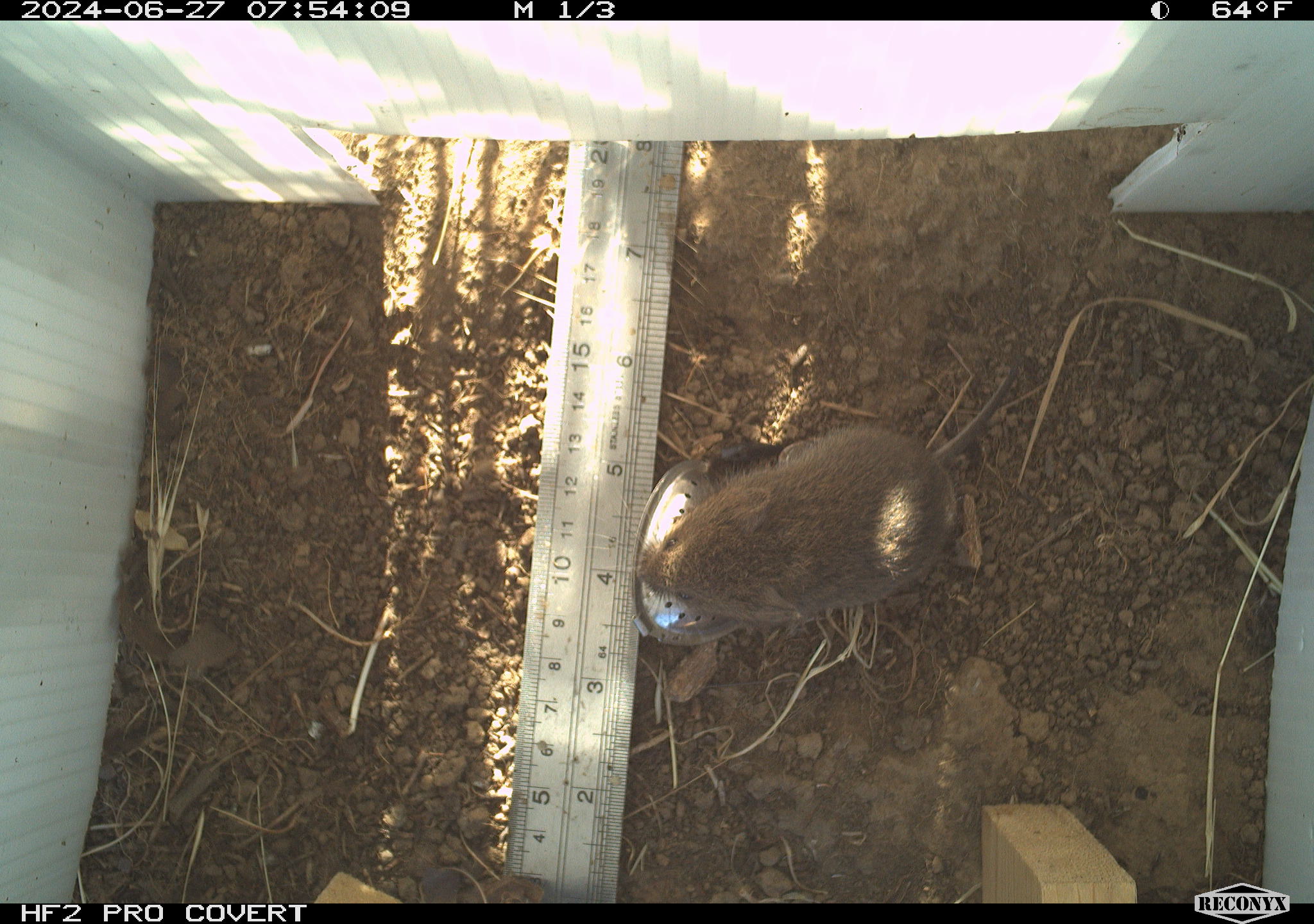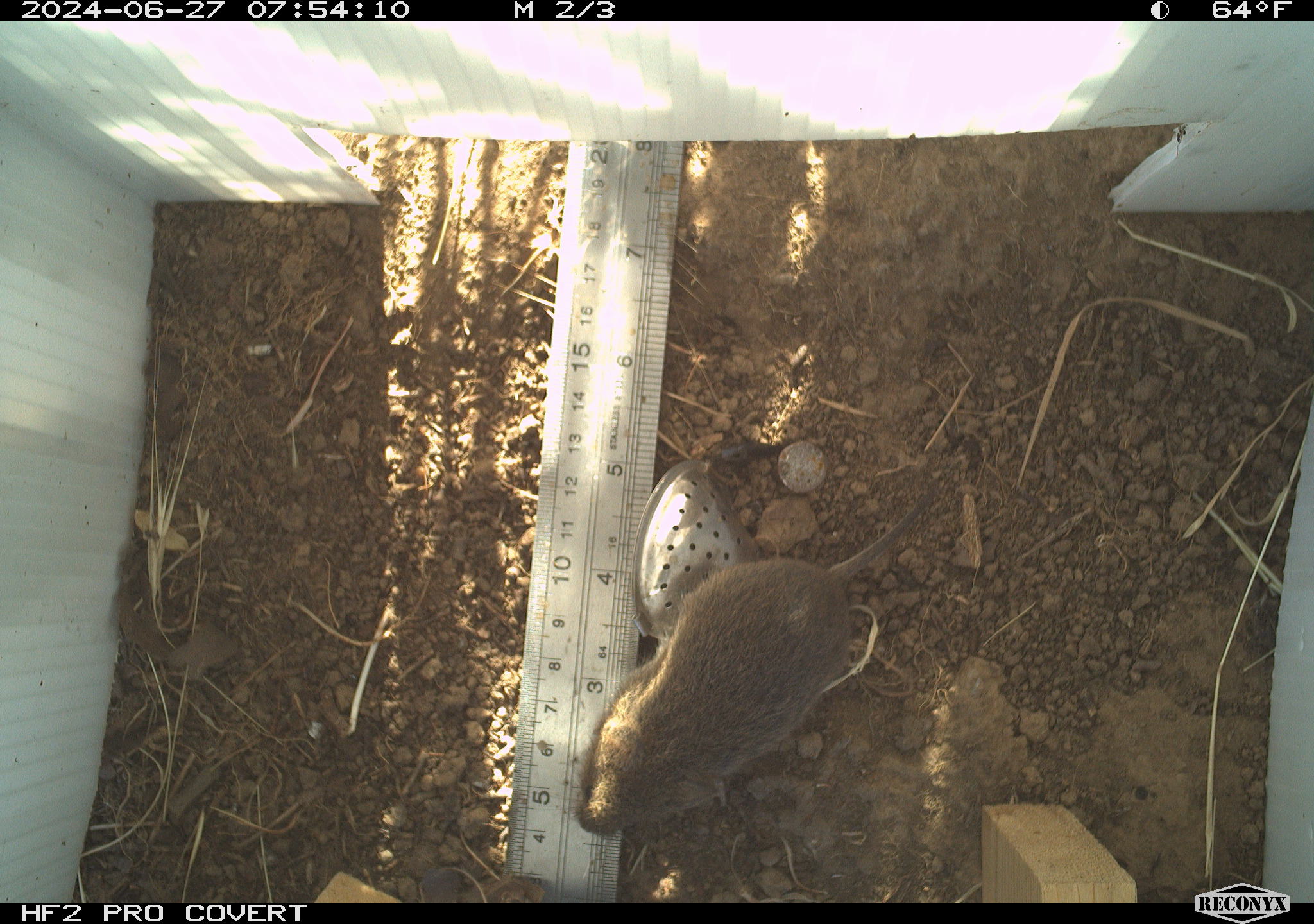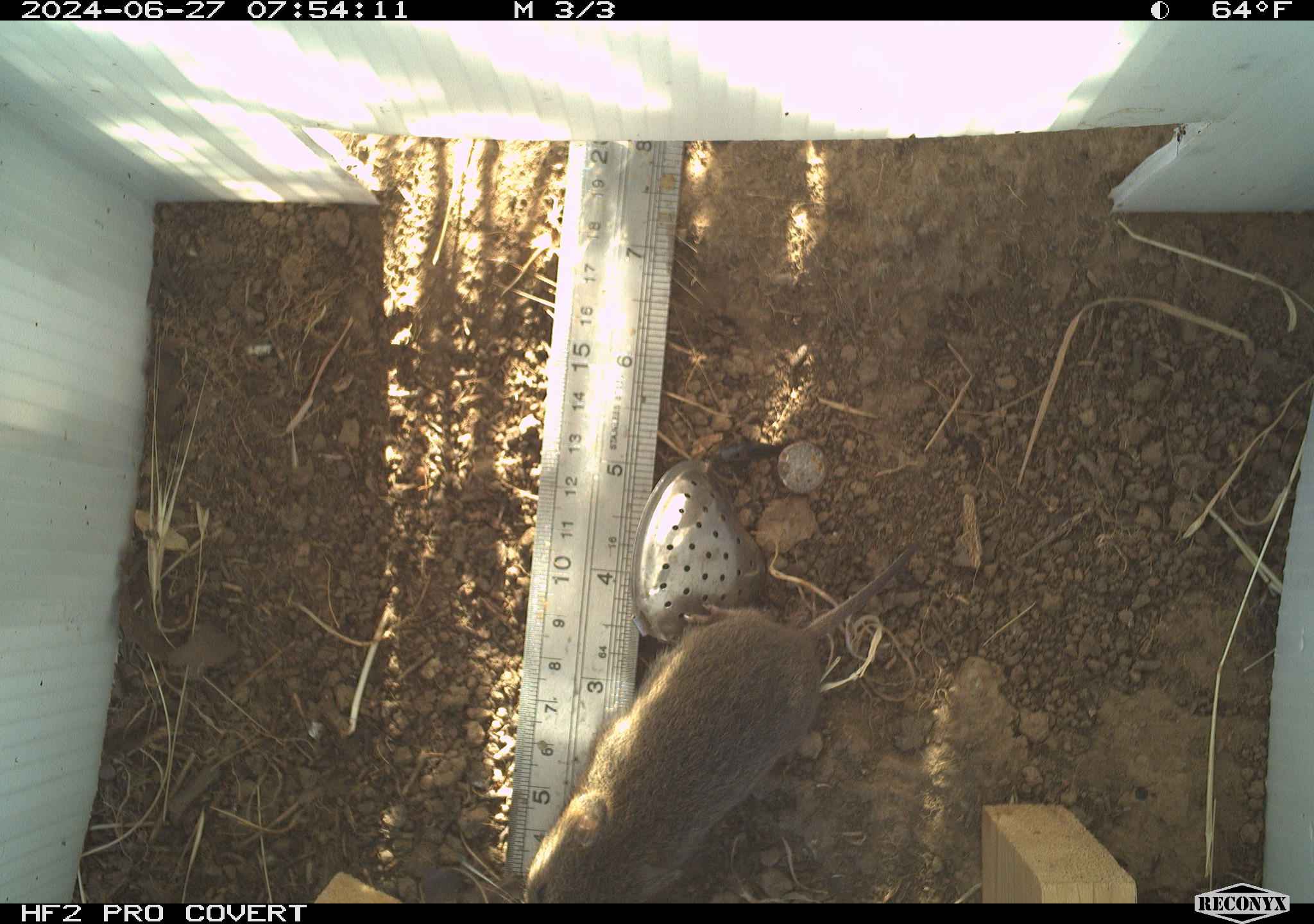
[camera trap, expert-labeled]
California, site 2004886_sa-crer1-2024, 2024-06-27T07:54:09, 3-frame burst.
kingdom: Animalia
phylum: Chordata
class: Mammalia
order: Rodentia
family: Cricetidae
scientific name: Arvicolinae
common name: voles, lemmings, and muskrats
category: arvicolinae subfamily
Arvicolinae subfamily (voles, lemmings, and muskrats) (Arvicolinae).